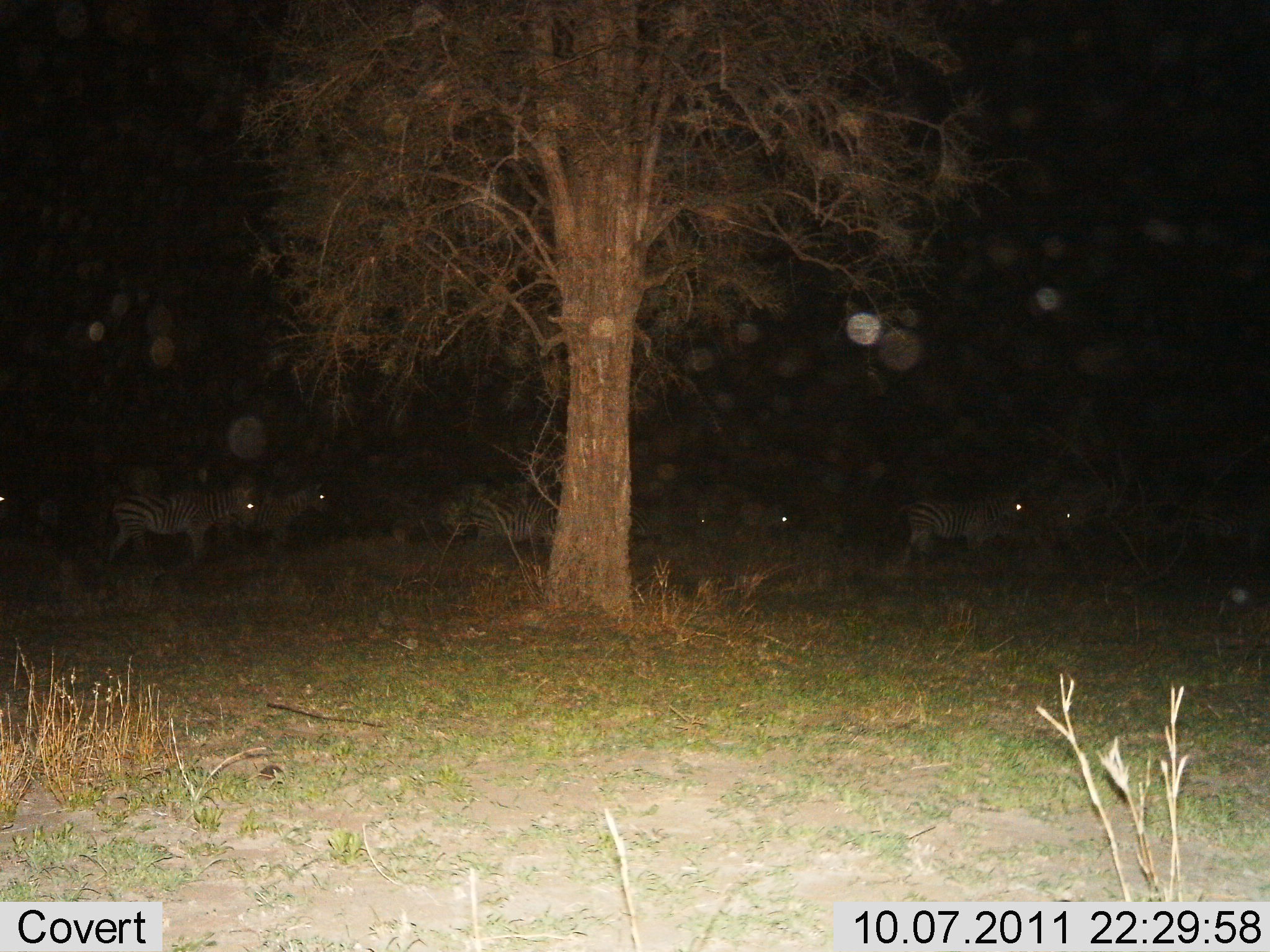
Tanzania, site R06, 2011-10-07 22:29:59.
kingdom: Animalia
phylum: Chordata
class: Mammalia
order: Perissodactyla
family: Equidae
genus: Equus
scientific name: Equus quagga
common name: plains zebra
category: zebra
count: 6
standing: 62%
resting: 0%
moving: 46%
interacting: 0%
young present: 0%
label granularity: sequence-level